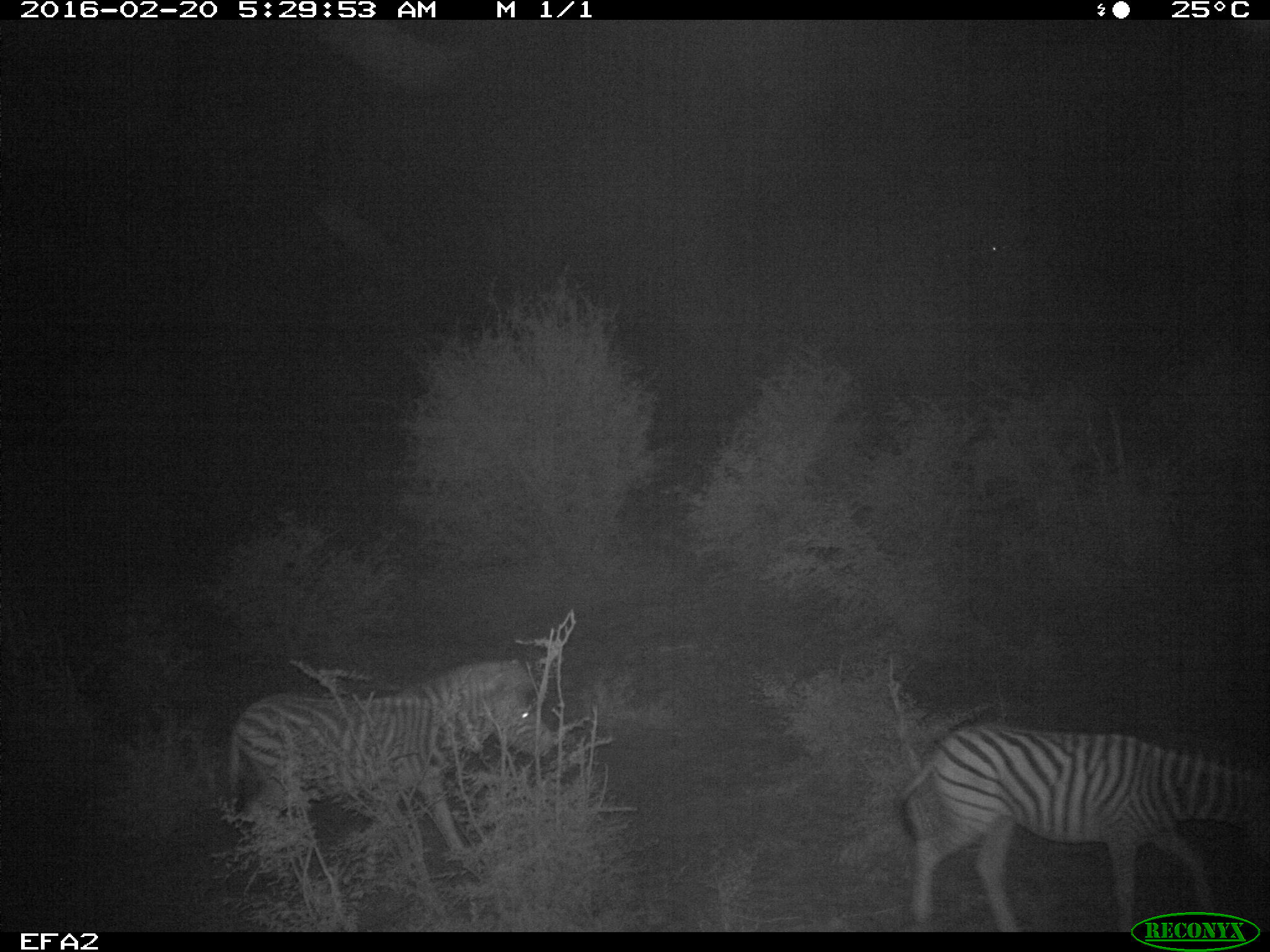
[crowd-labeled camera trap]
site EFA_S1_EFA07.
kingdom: Animalia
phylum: Chordata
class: Mammalia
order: Perissodactyla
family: Equidae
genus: Equus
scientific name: Equus quagga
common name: plains zebra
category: zebraplains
Zebraplains (plains zebra) (Equus quagga), count 2. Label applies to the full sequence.